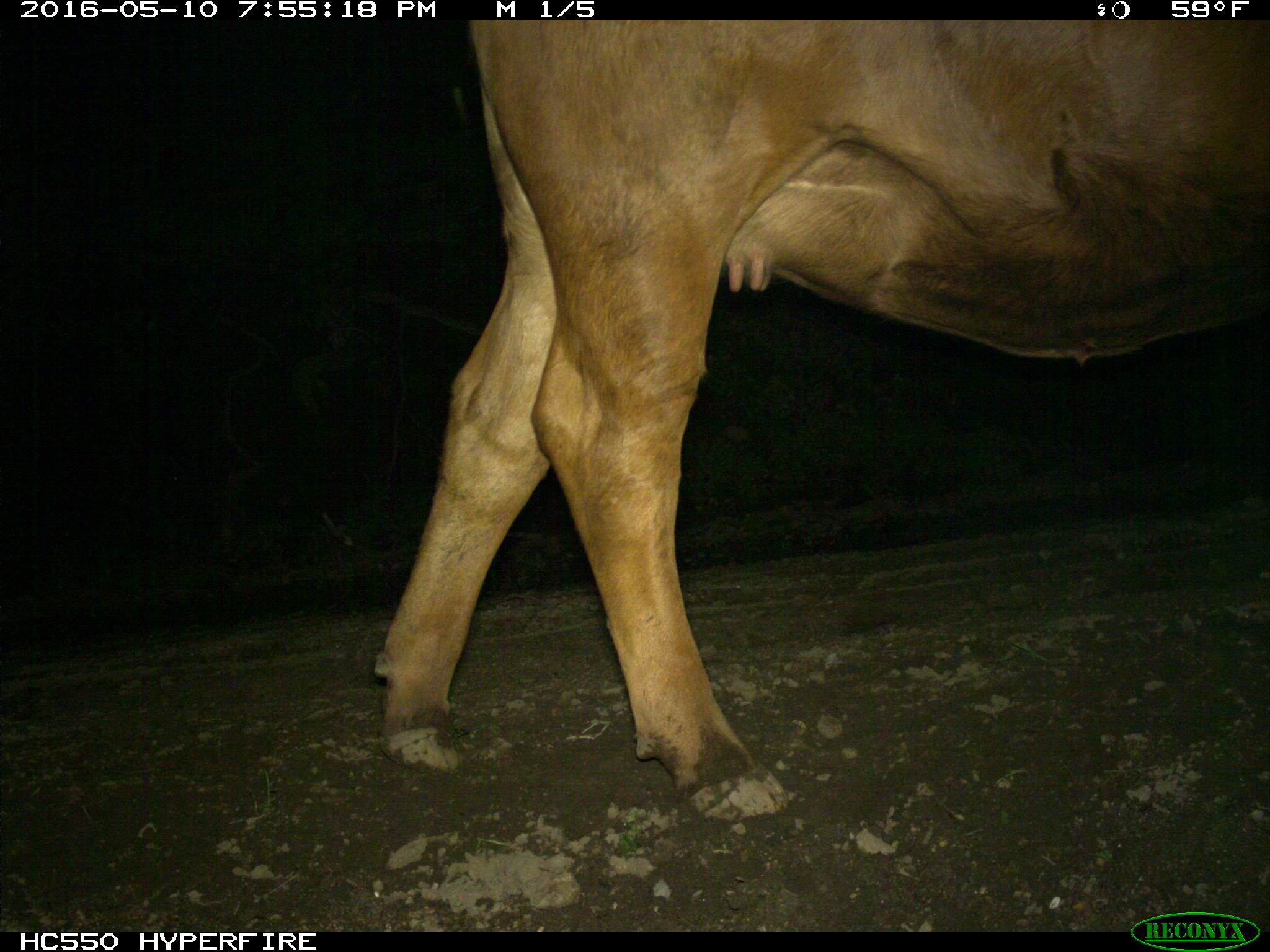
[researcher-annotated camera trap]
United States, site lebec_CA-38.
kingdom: Animalia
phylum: Chordata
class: Mammalia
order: Artiodactyla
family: Bovidae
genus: Bos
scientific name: Bos taurus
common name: domestic cow